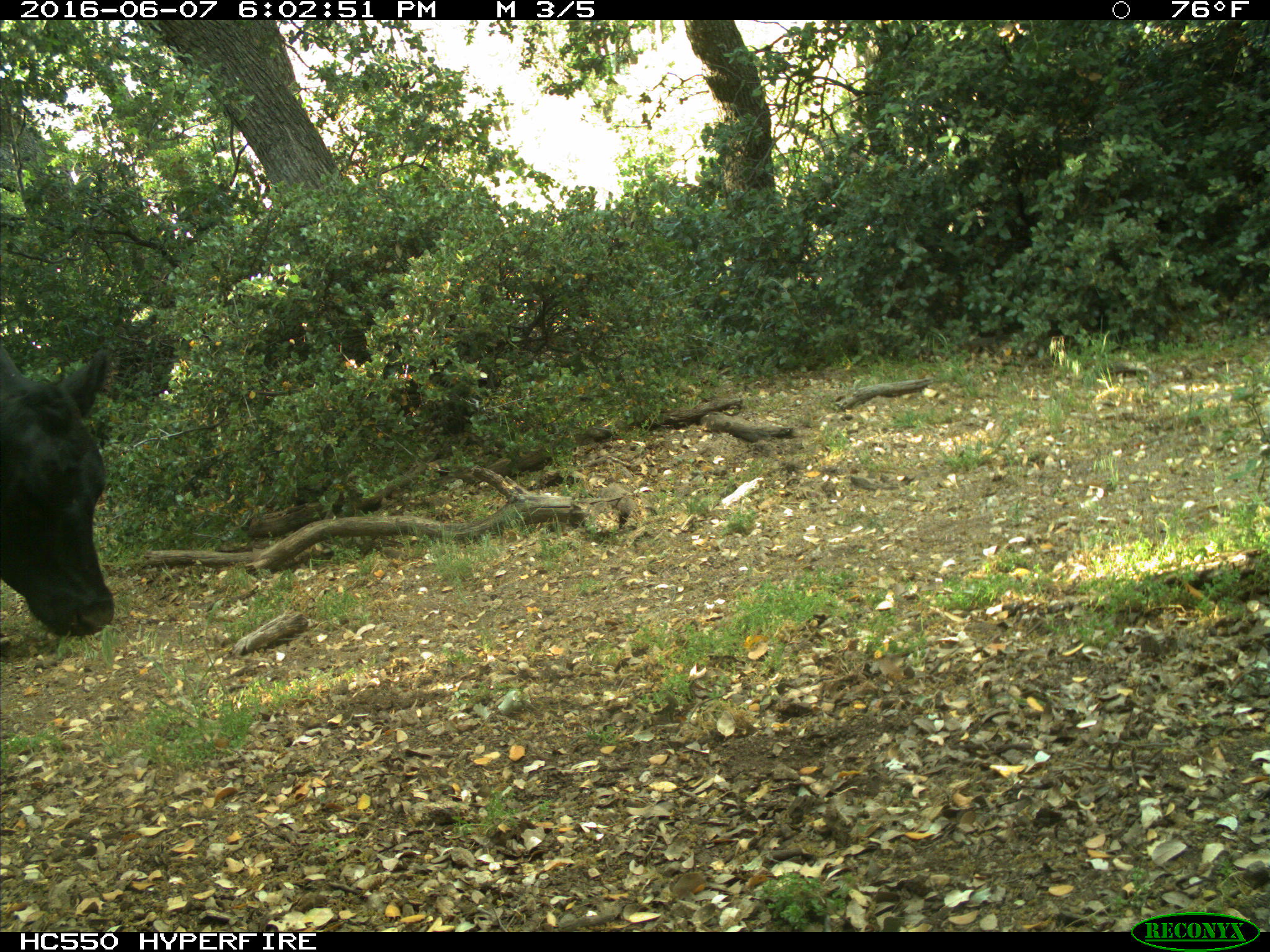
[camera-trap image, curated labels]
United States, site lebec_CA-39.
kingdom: Animalia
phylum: Chordata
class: Mammalia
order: Artiodactyla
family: Bovidae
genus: Bos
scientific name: Bos taurus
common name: domestic cow